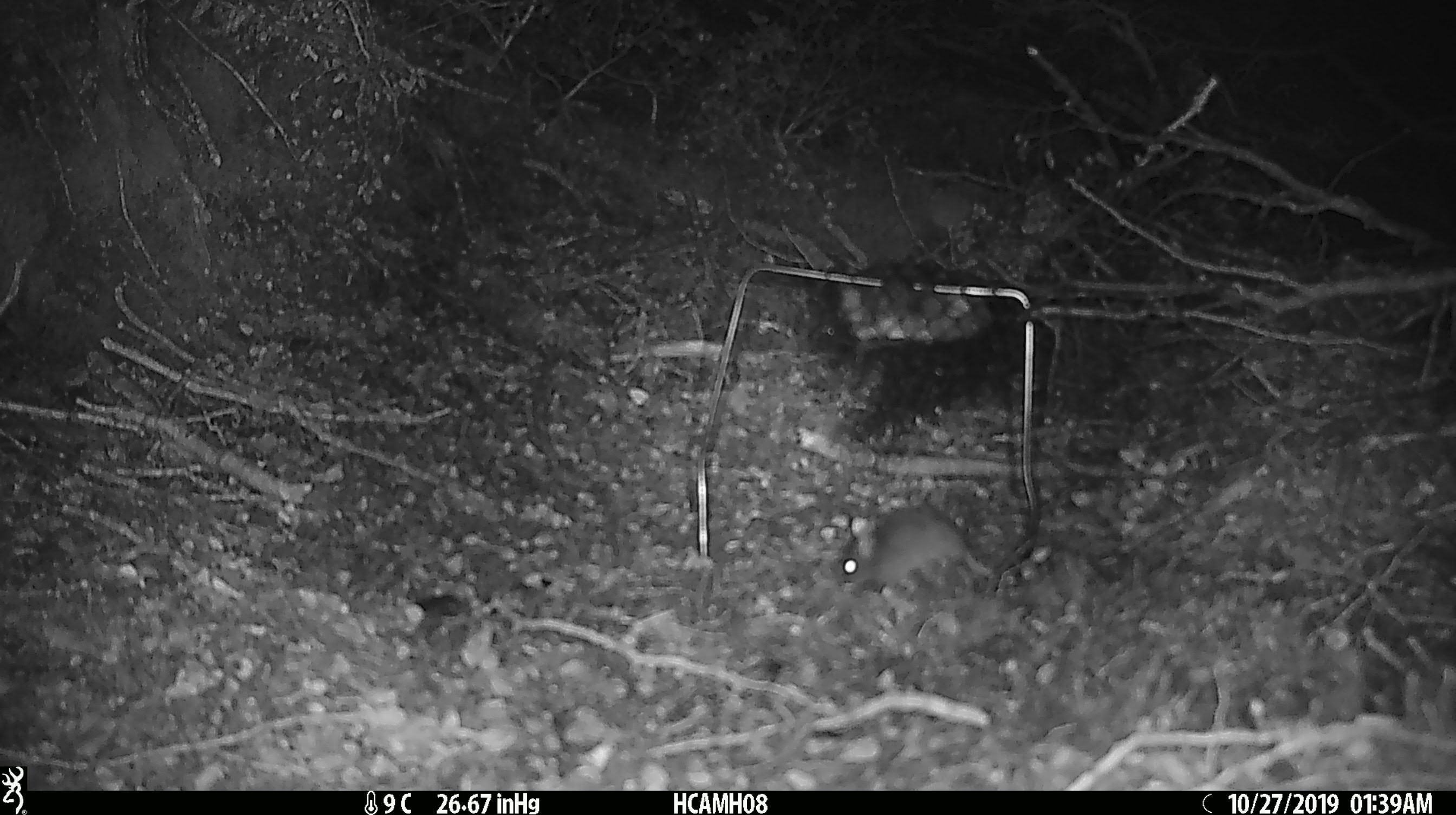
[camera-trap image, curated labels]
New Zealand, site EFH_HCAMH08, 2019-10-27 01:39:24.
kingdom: Animalia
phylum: Chordata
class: Mammalia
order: Rodentia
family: Muridae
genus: Mus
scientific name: Mus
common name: mouse